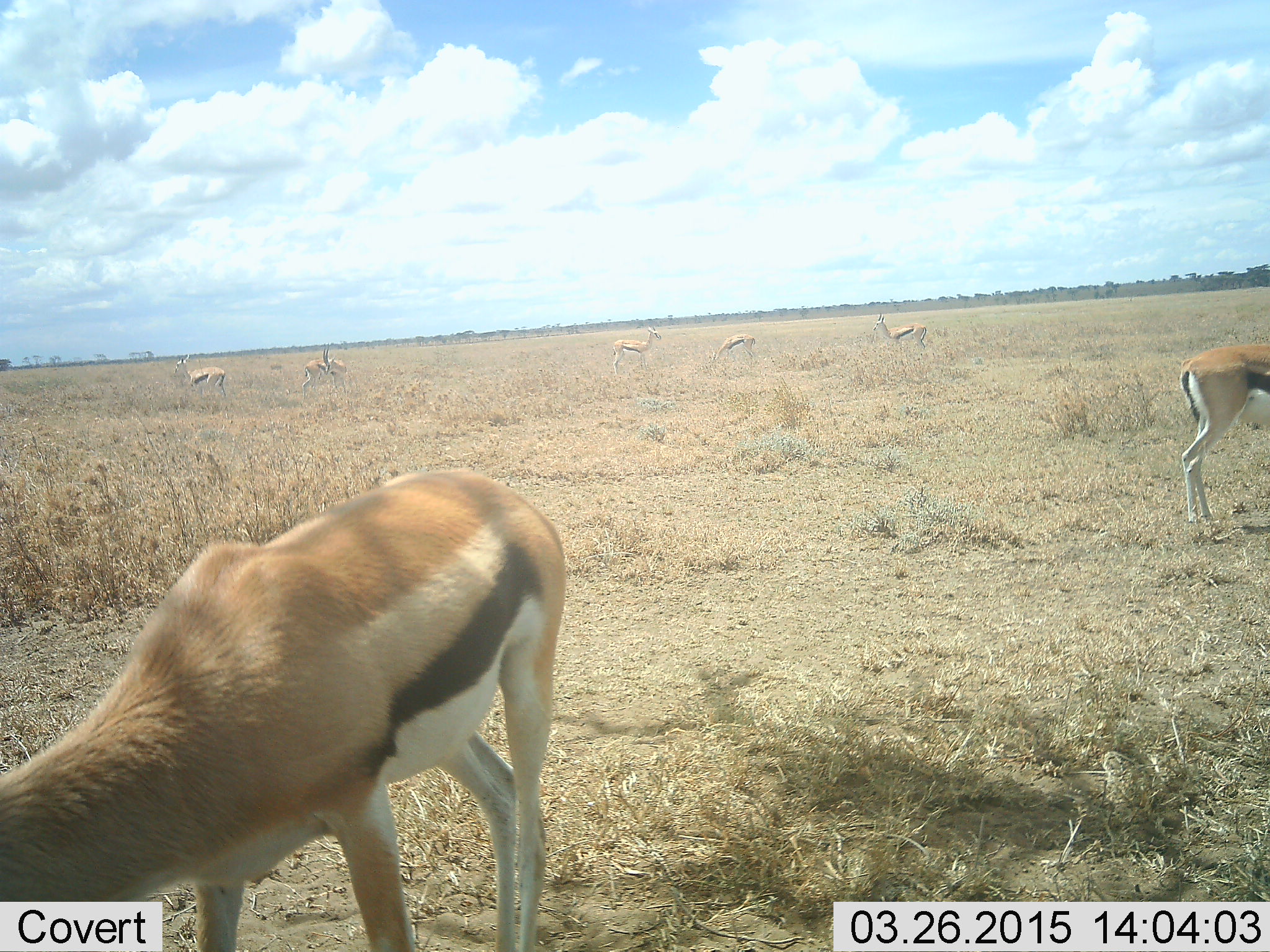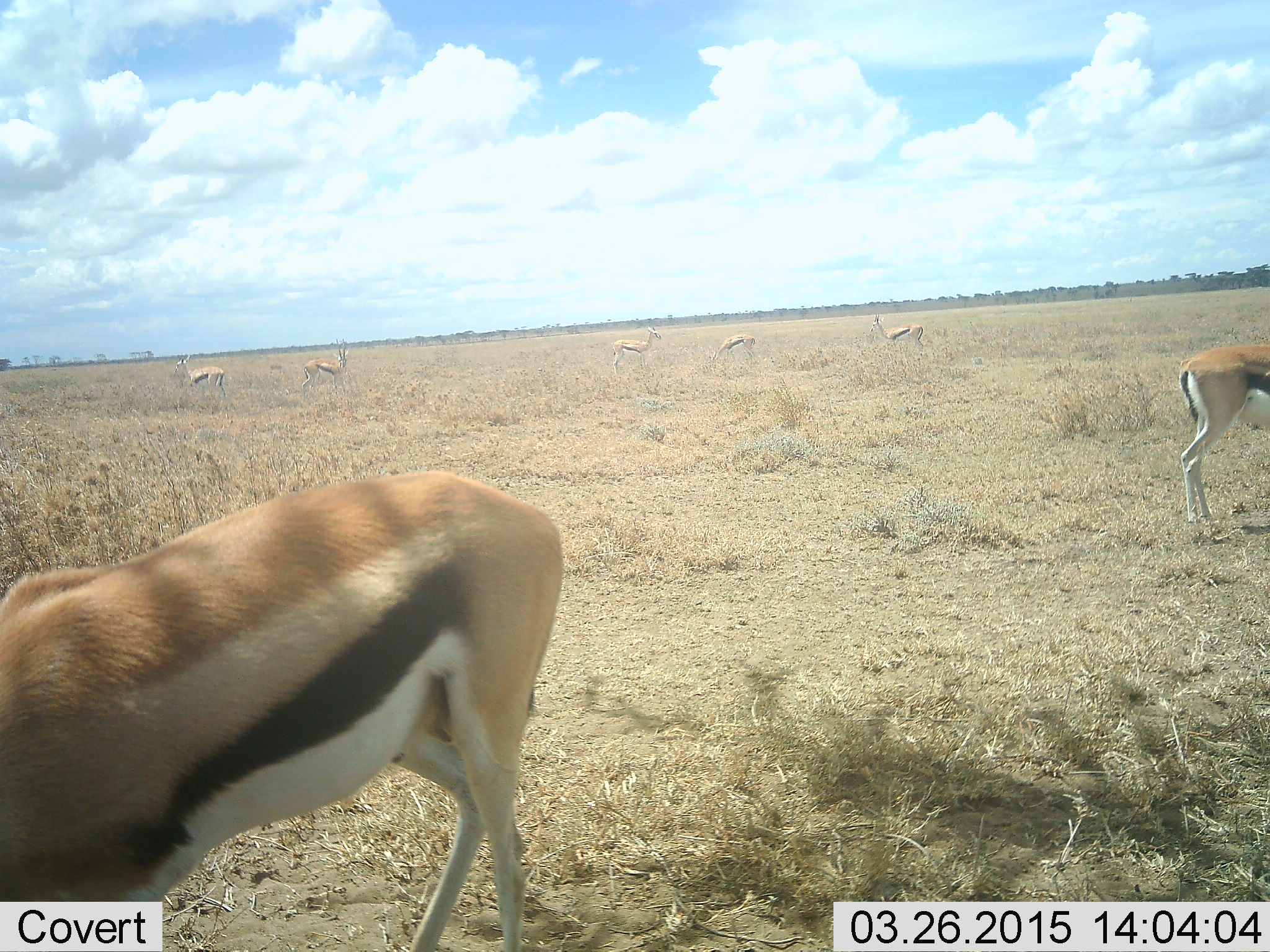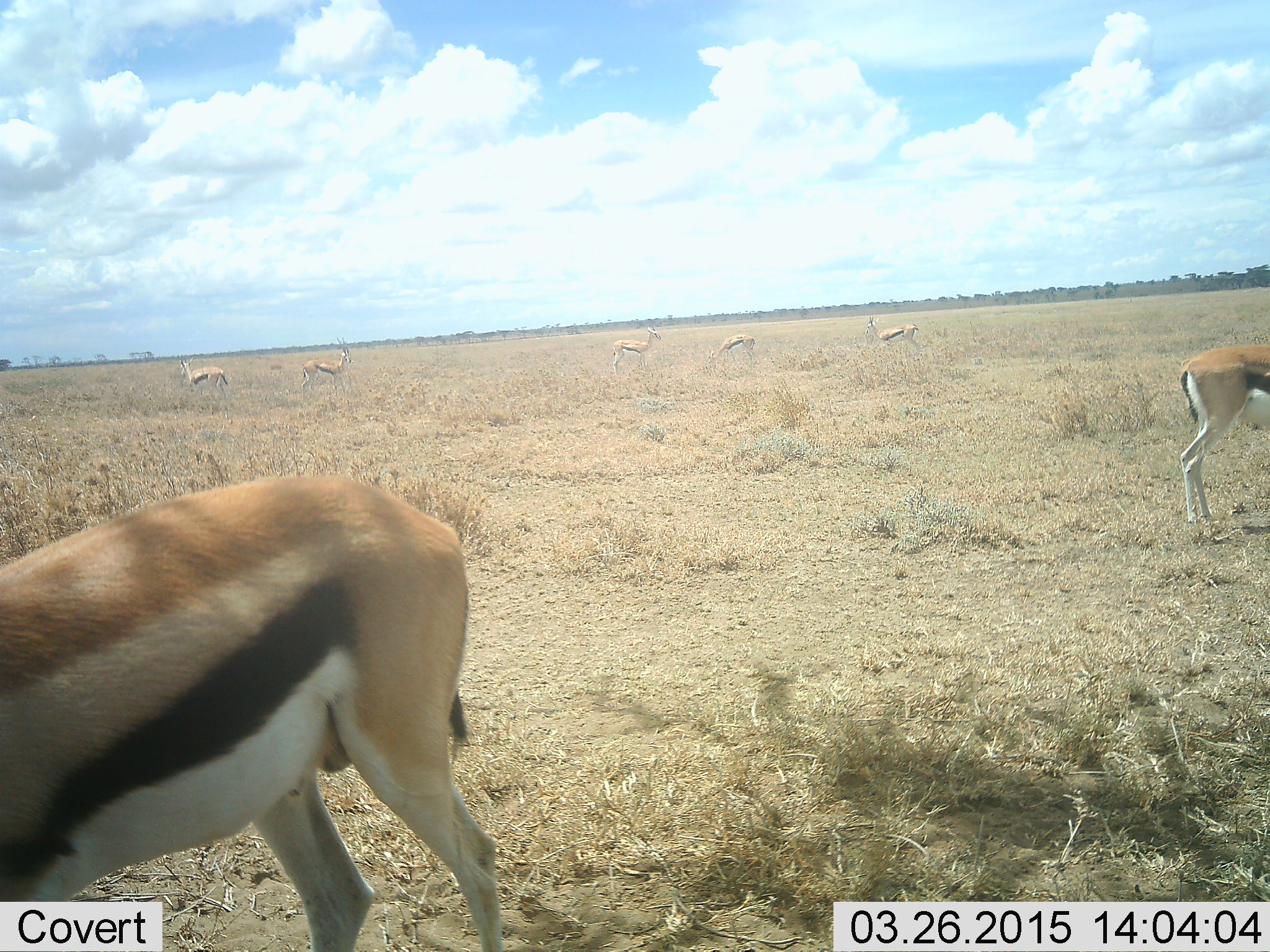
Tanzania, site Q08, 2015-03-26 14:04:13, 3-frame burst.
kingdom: Animalia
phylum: Chordata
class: Mammalia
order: Artiodactyla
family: Bovidae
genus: Eudorcas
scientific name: Eudorcas thomsonii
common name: thomson's gazelle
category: gazellethomsons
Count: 7.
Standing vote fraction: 90%.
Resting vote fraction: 0%.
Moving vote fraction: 10%.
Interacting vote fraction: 0%.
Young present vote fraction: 0%.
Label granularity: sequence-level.